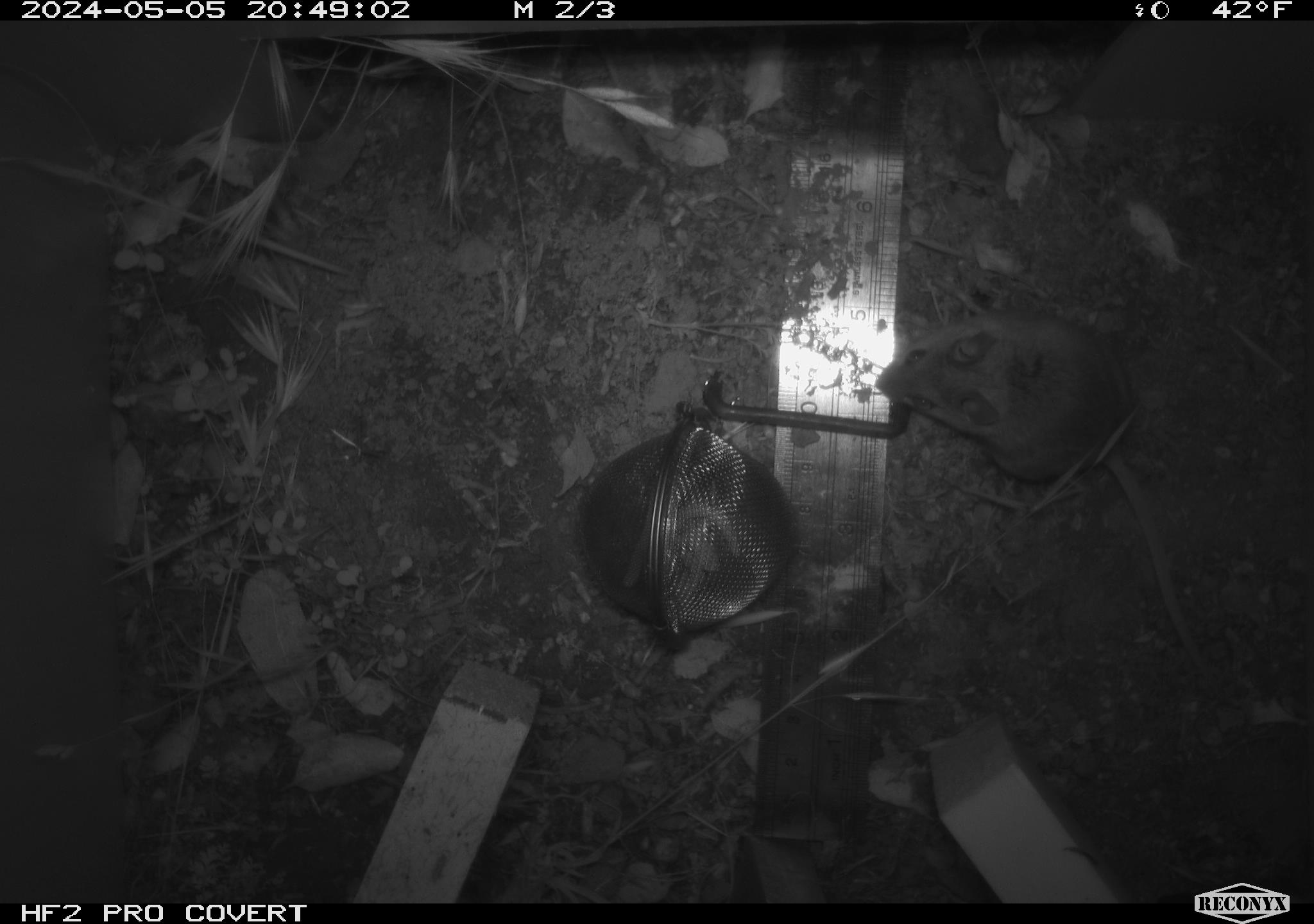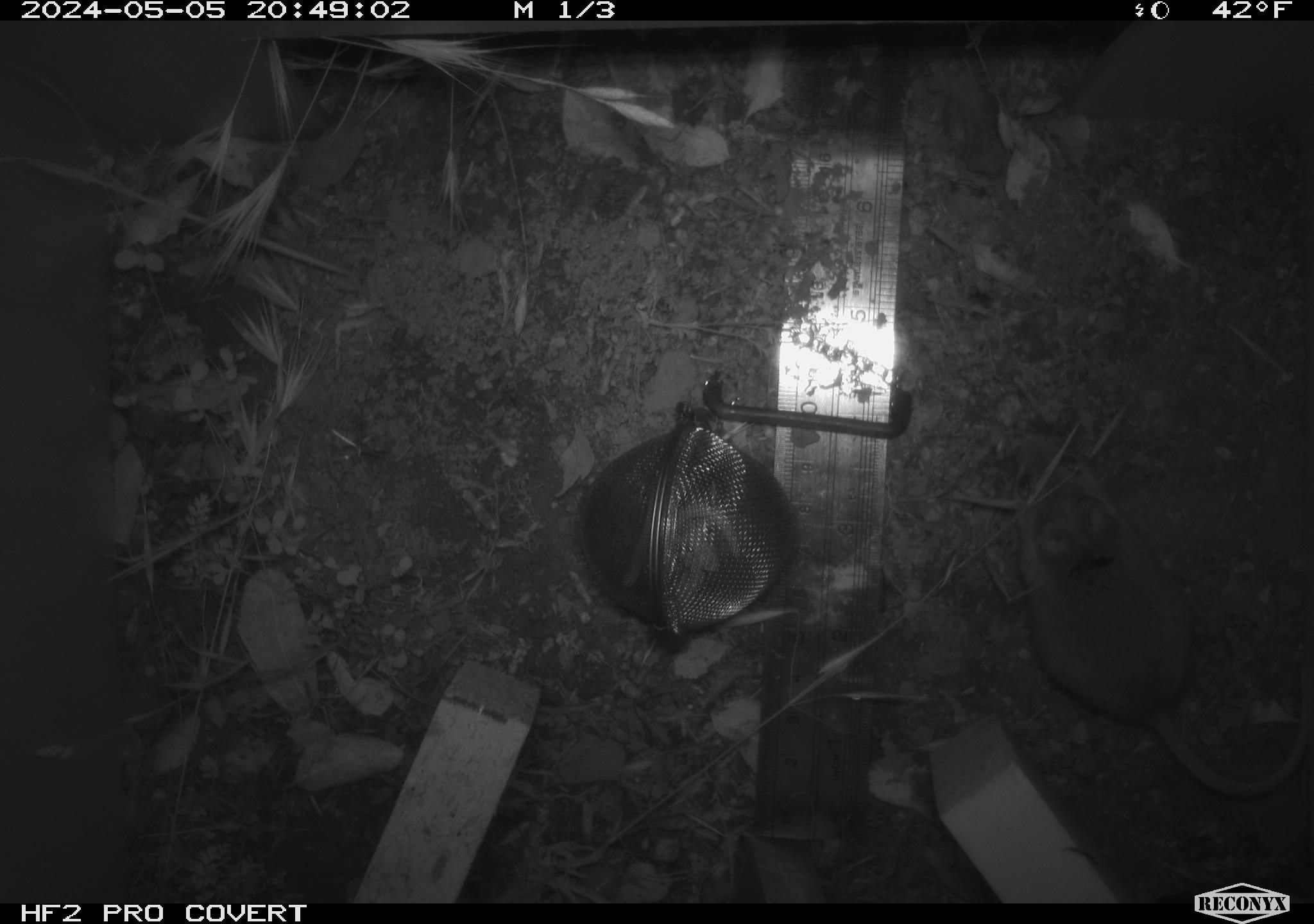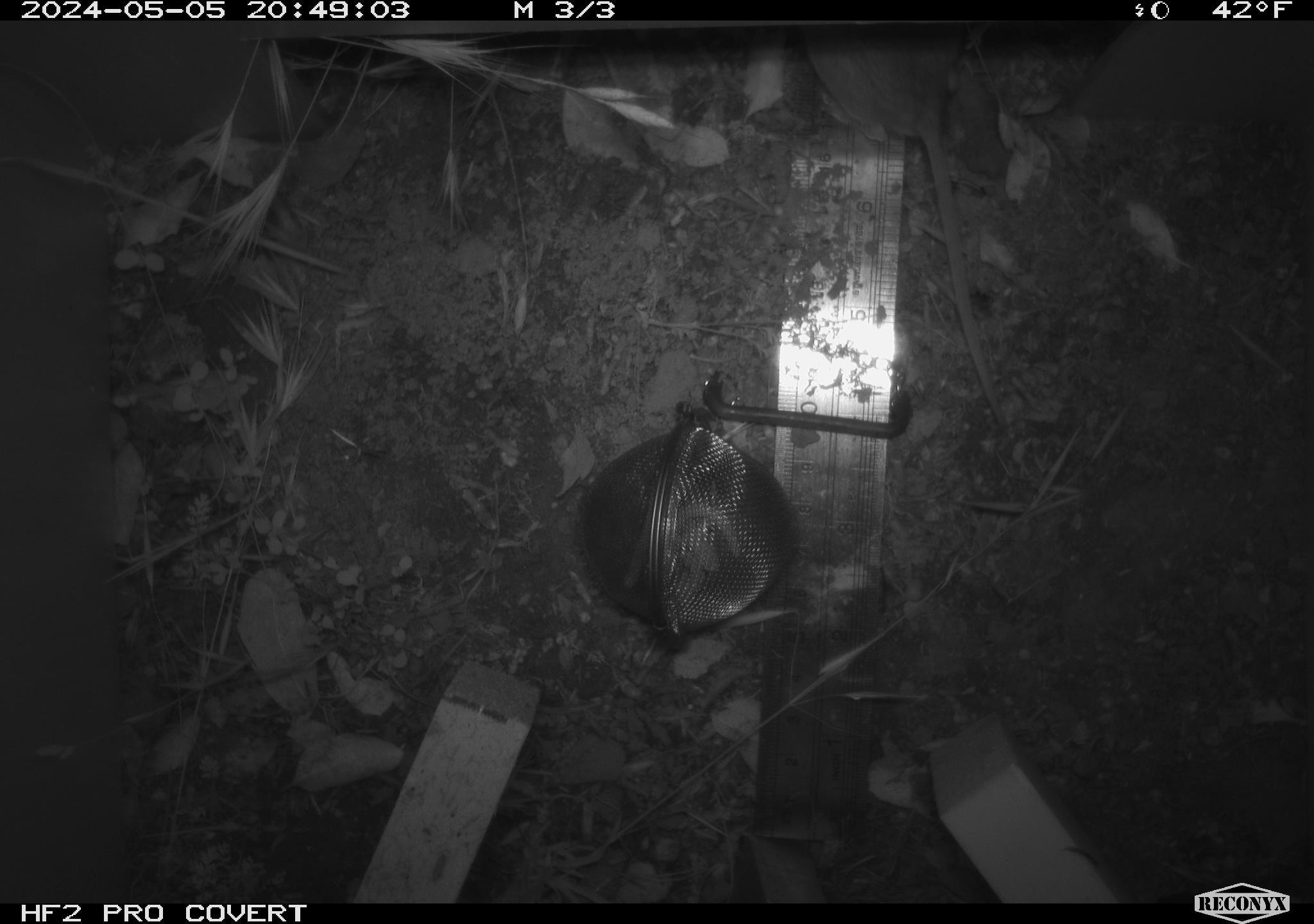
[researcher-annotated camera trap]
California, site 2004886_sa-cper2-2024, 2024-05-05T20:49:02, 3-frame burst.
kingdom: Animalia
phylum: Chordata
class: Mammalia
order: Rodentia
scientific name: Rodentia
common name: rodent